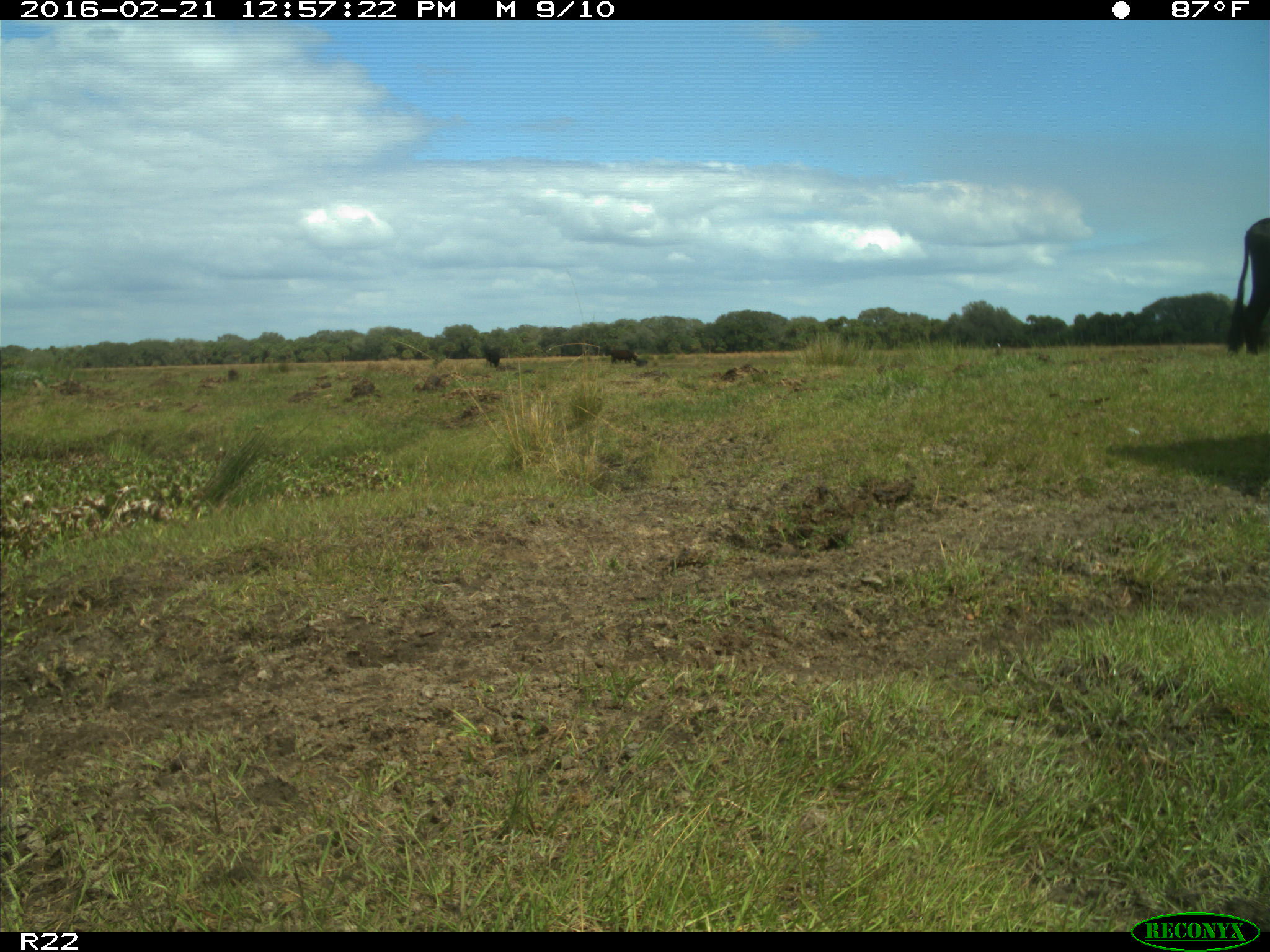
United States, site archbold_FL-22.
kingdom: Animalia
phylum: Chordata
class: Mammalia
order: Artiodactyla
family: Bovidae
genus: Bos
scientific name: Bos taurus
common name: domestic cow